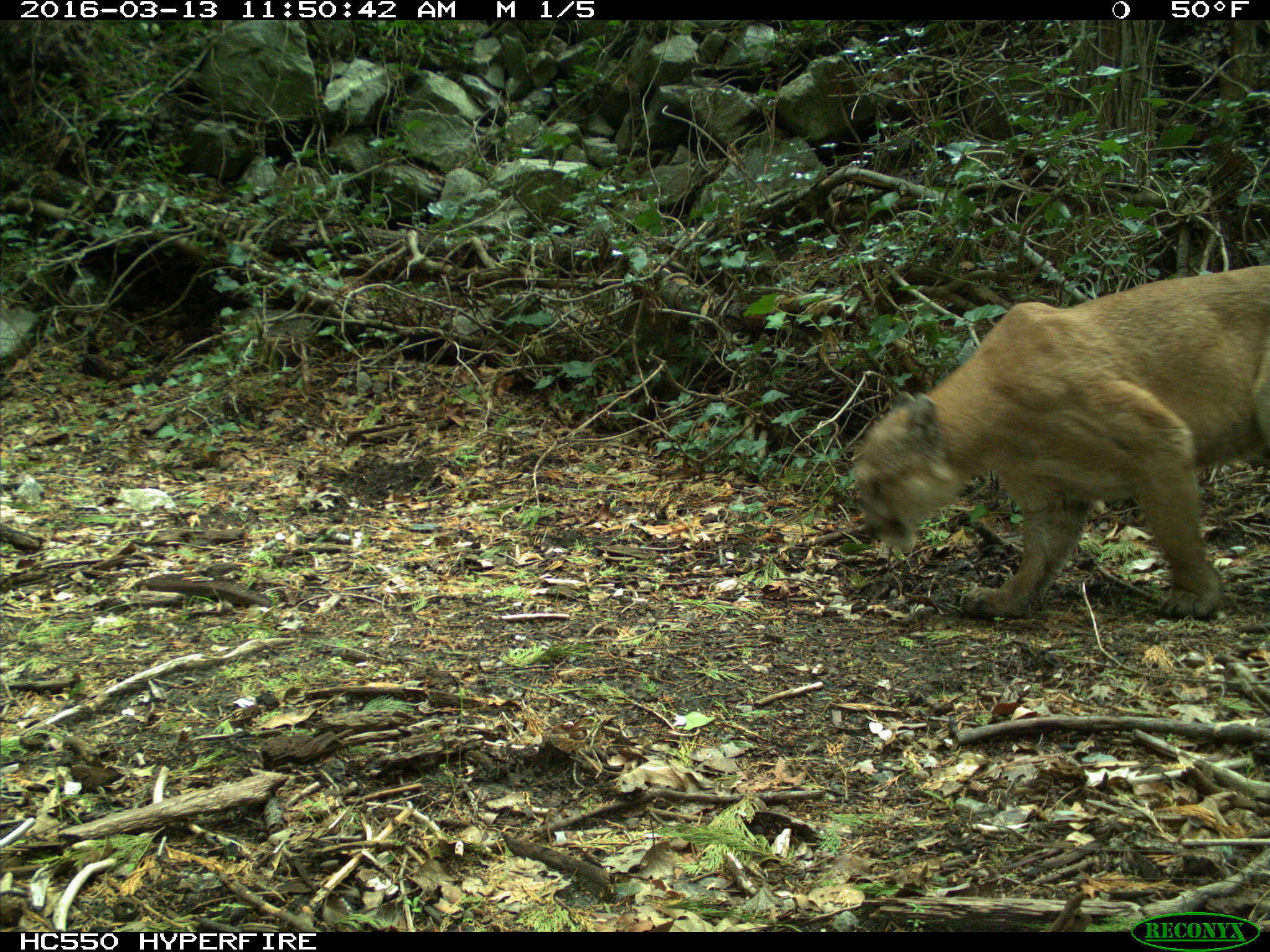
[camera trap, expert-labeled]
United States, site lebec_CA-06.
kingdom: Animalia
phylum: Chordata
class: Mammalia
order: Carnivora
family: Felidae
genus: Puma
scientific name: Puma concolor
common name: mountain lion